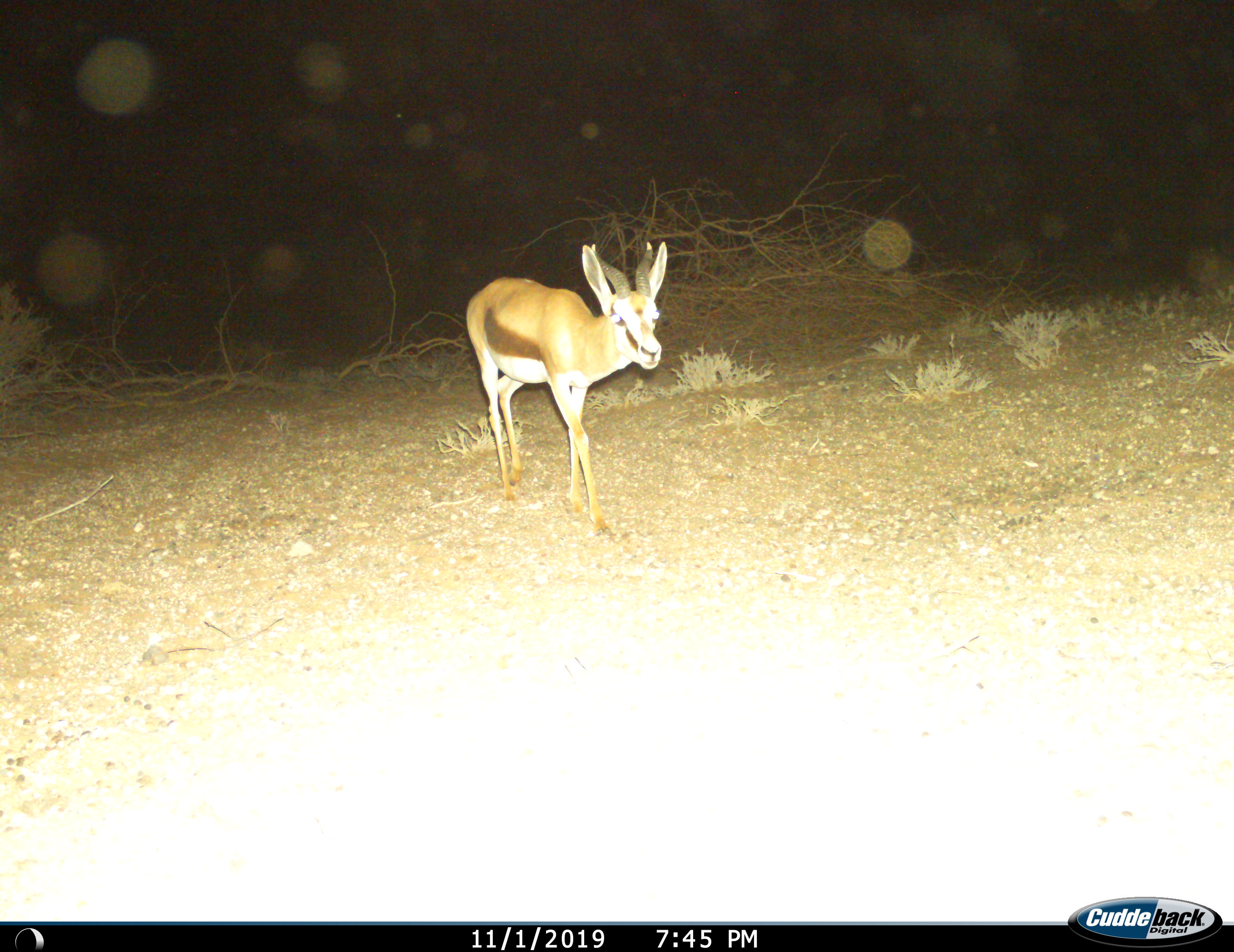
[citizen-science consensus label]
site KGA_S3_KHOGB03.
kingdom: Animalia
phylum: Chordata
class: Mammalia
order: Artiodactyla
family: Bovidae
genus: Antidorcas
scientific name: Antidorcas marsupialis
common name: springbok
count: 1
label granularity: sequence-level